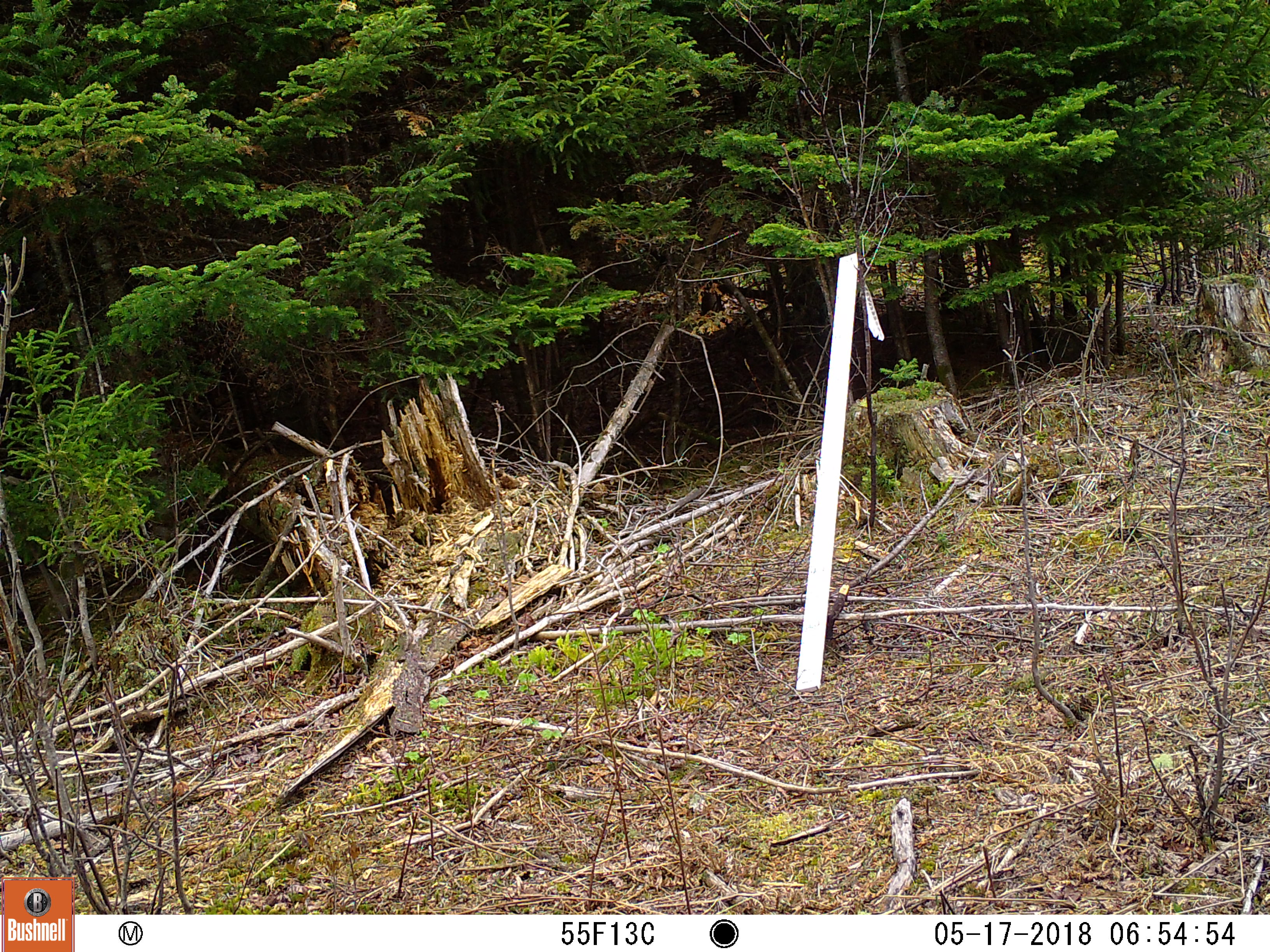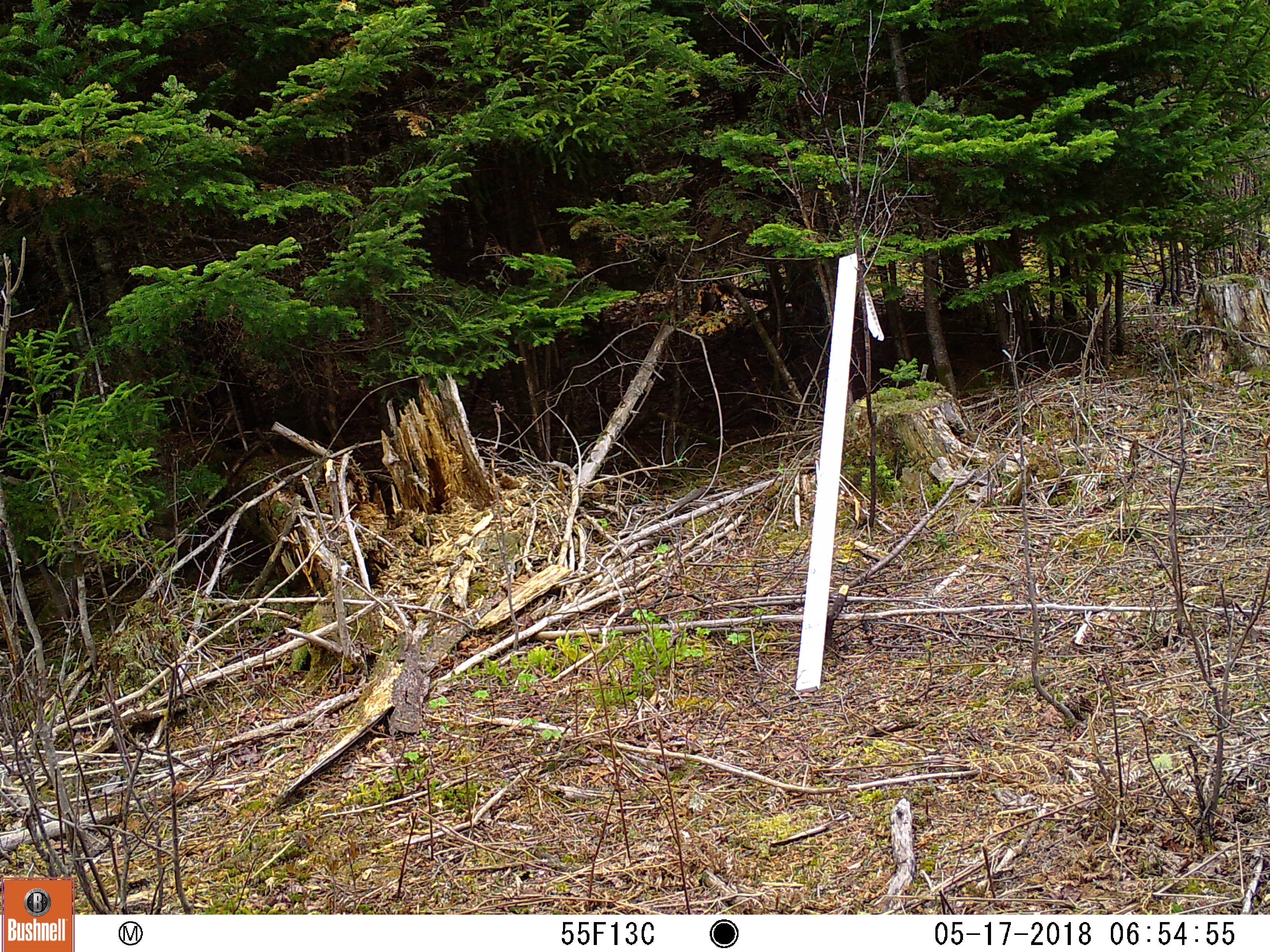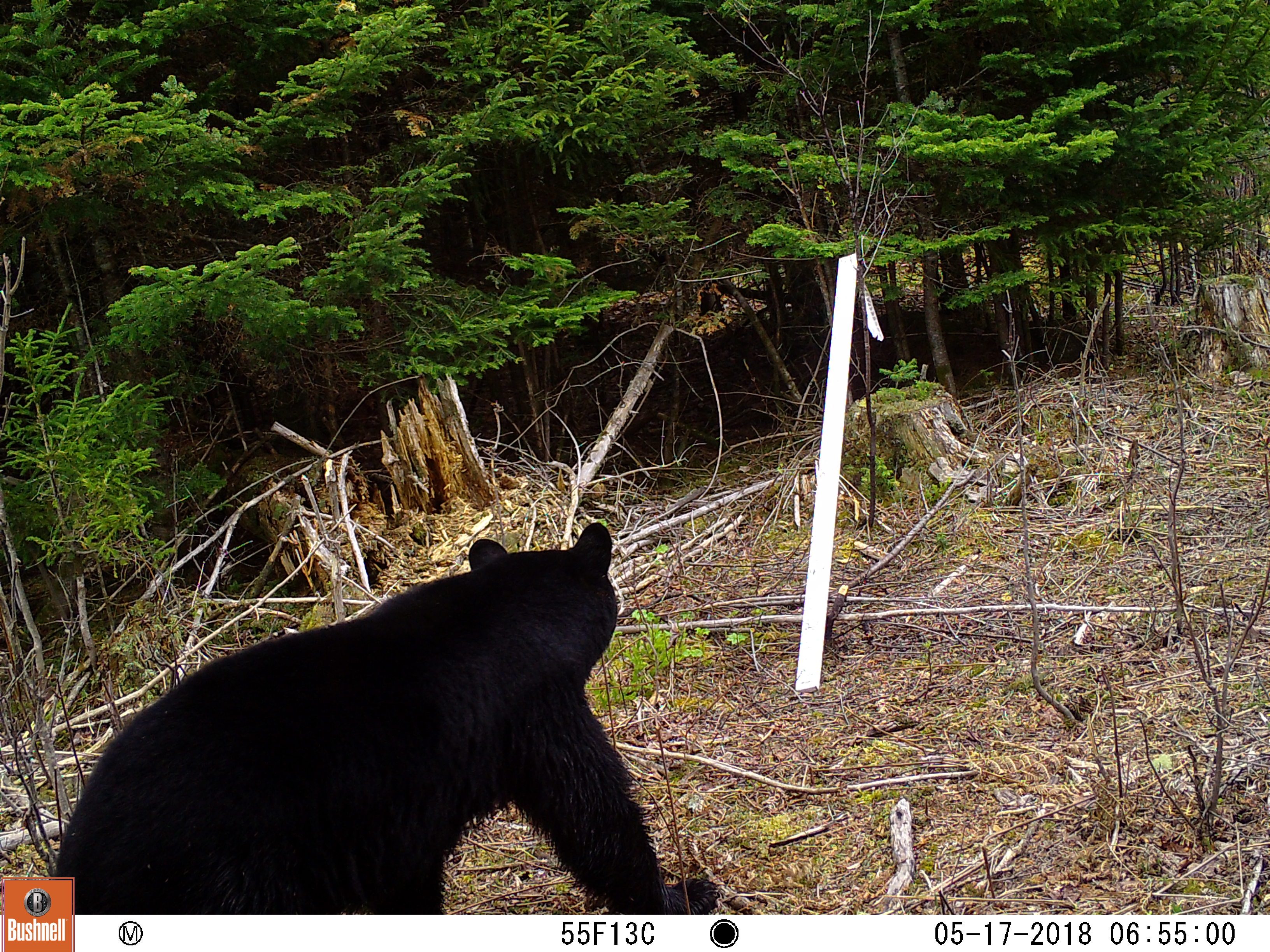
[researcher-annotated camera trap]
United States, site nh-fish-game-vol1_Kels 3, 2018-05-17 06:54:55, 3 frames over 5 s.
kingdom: Animalia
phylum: Chordata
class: Mammalia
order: Carnivora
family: Ursidae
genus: Ursus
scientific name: Ursus americanus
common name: black bear